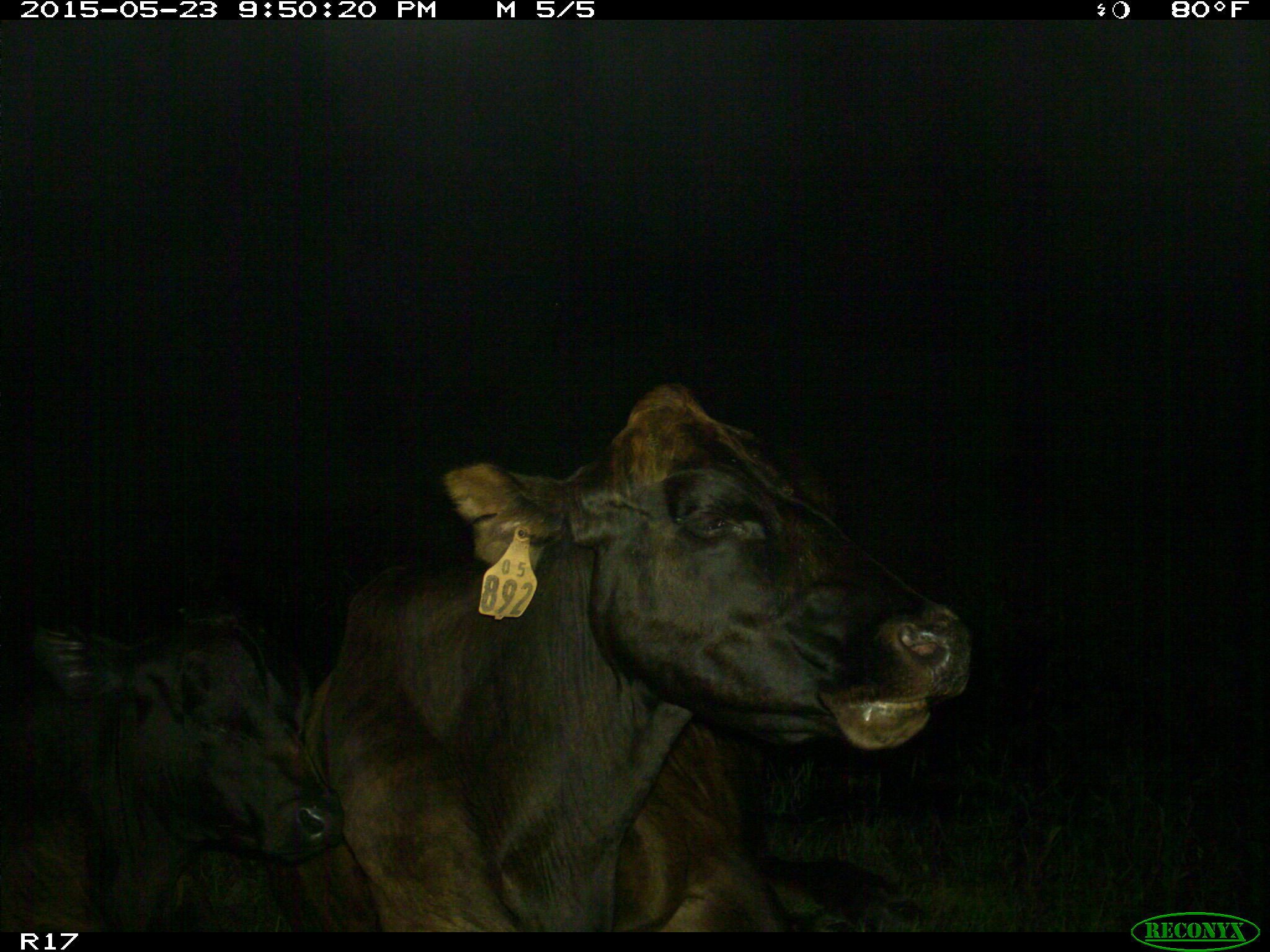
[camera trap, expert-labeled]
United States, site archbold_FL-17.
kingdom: Animalia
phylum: Chordata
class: Mammalia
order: Artiodactyla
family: Bovidae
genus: Bos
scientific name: Bos taurus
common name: domestic cow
Bos taurus (domestic cow).